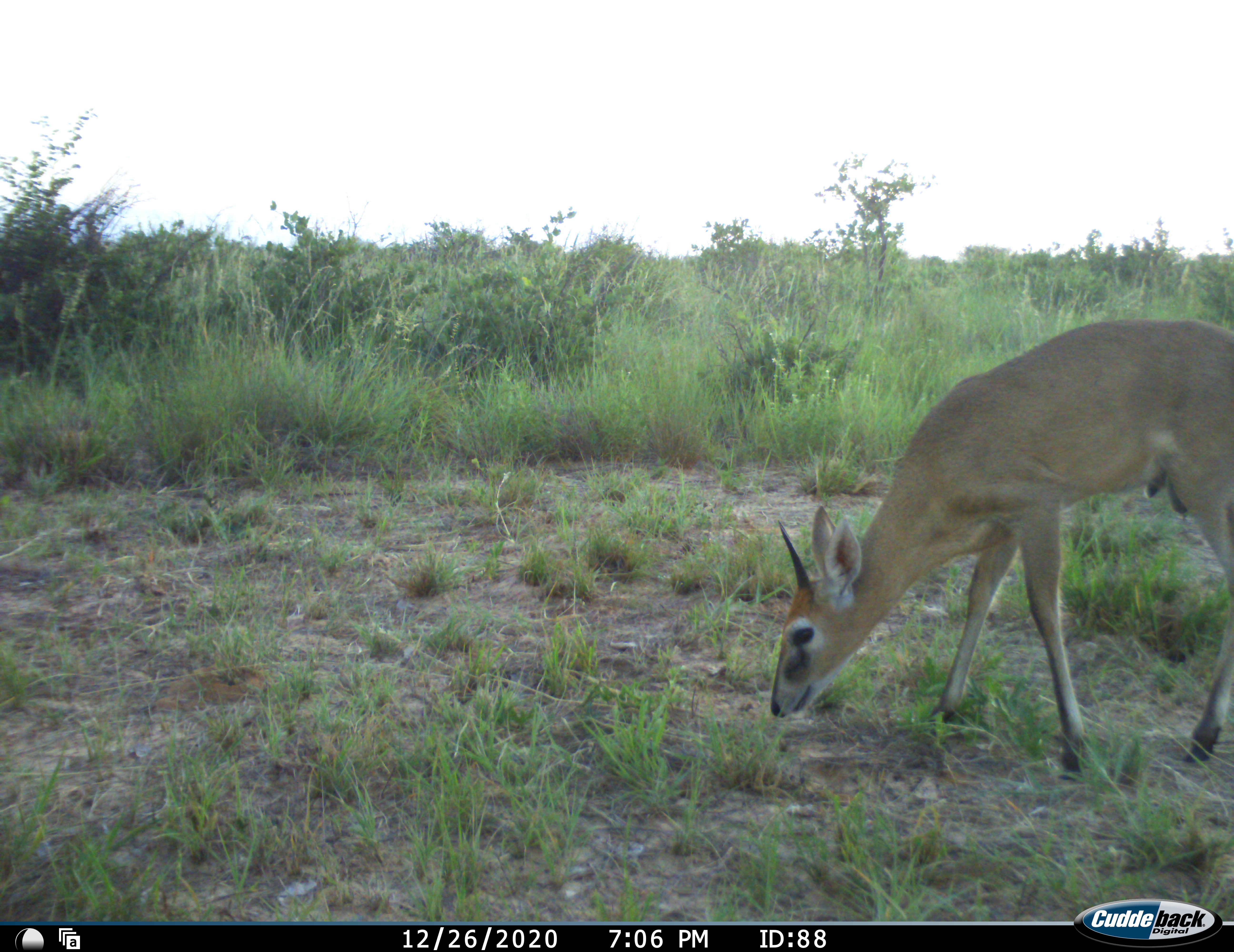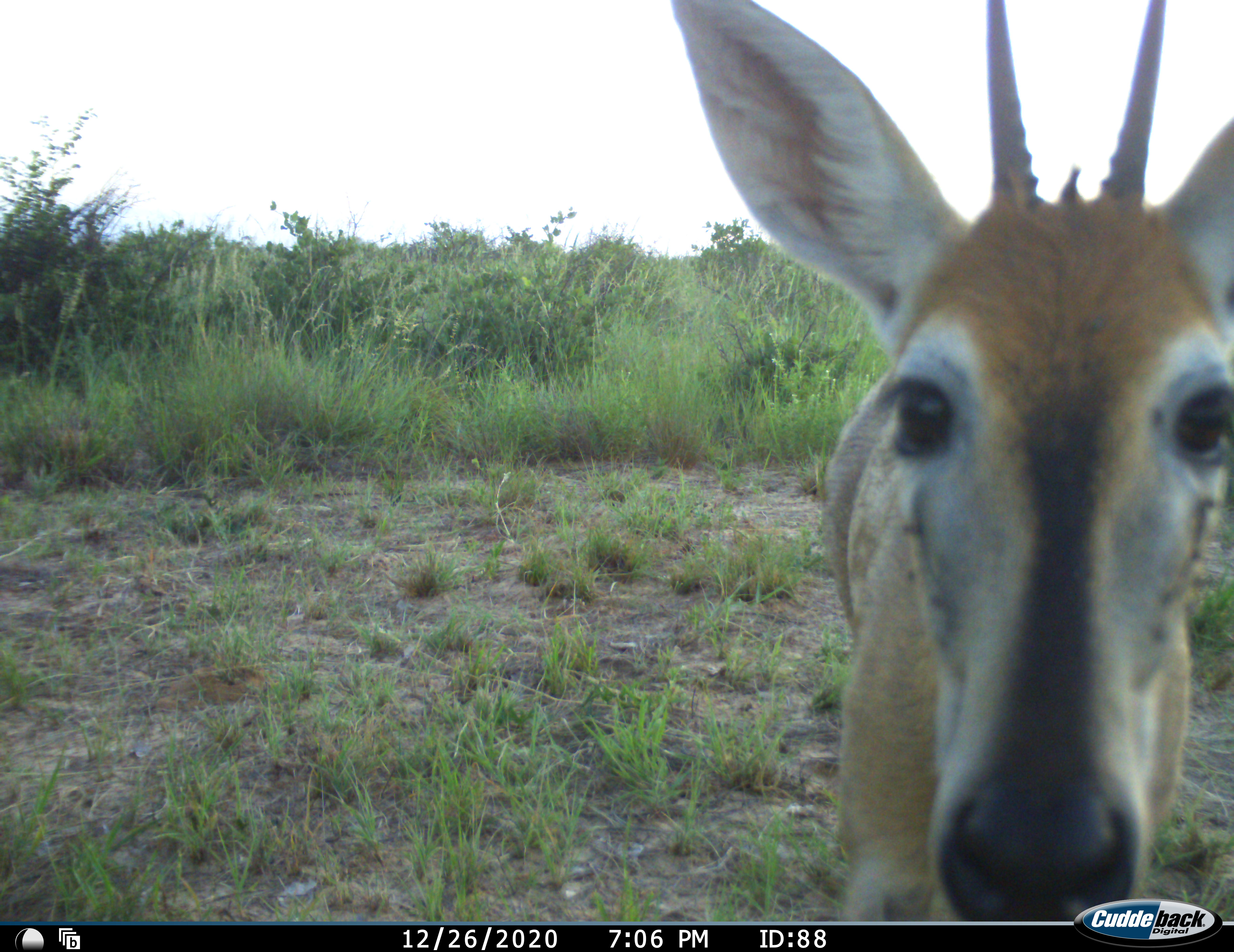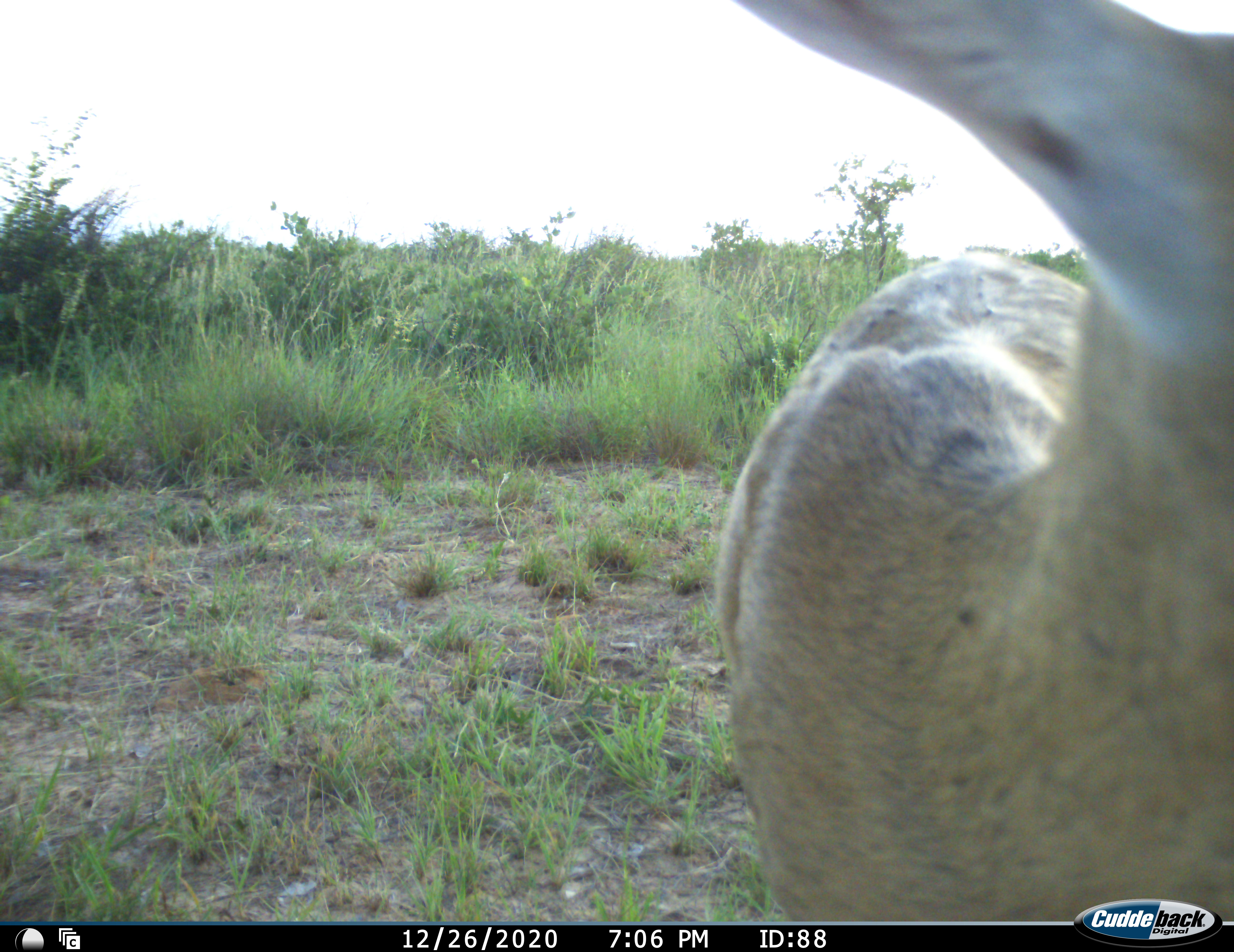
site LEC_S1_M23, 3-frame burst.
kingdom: Animalia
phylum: Chordata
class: Mammalia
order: Artiodactyla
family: Bovidae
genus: Sylvicapra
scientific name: Sylvicapra grimmia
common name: common duiker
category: duikercommongrey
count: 1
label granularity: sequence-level